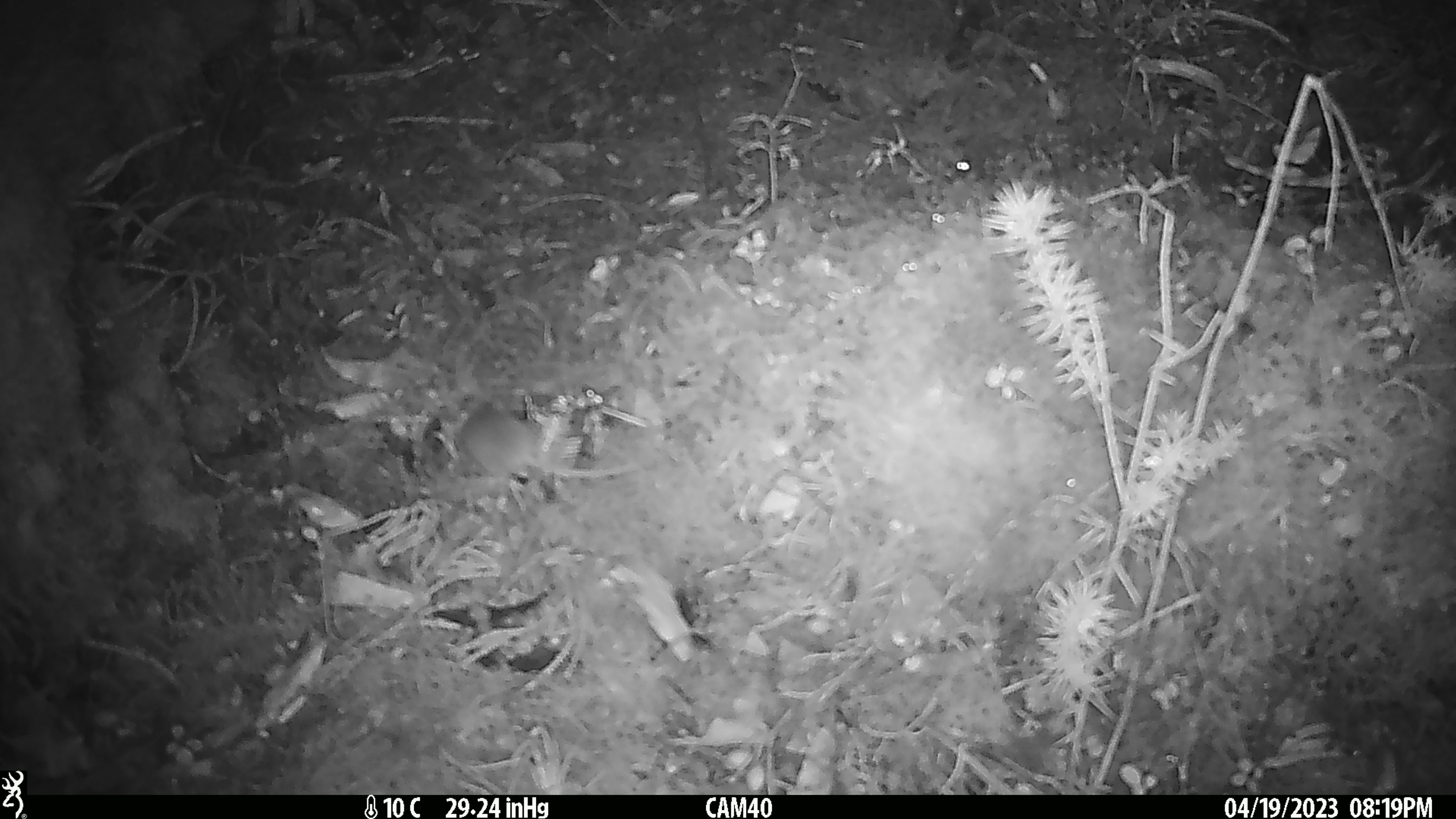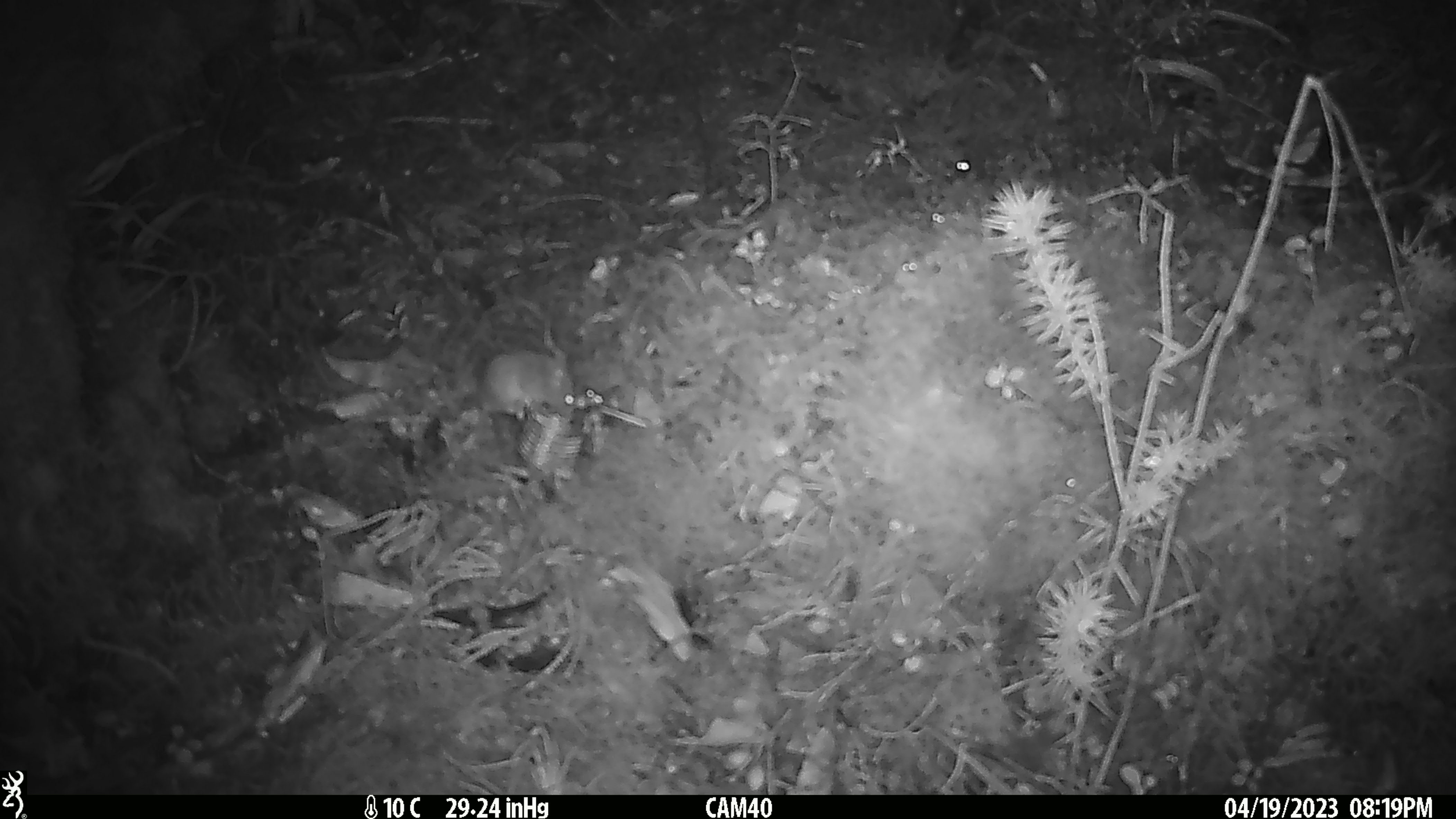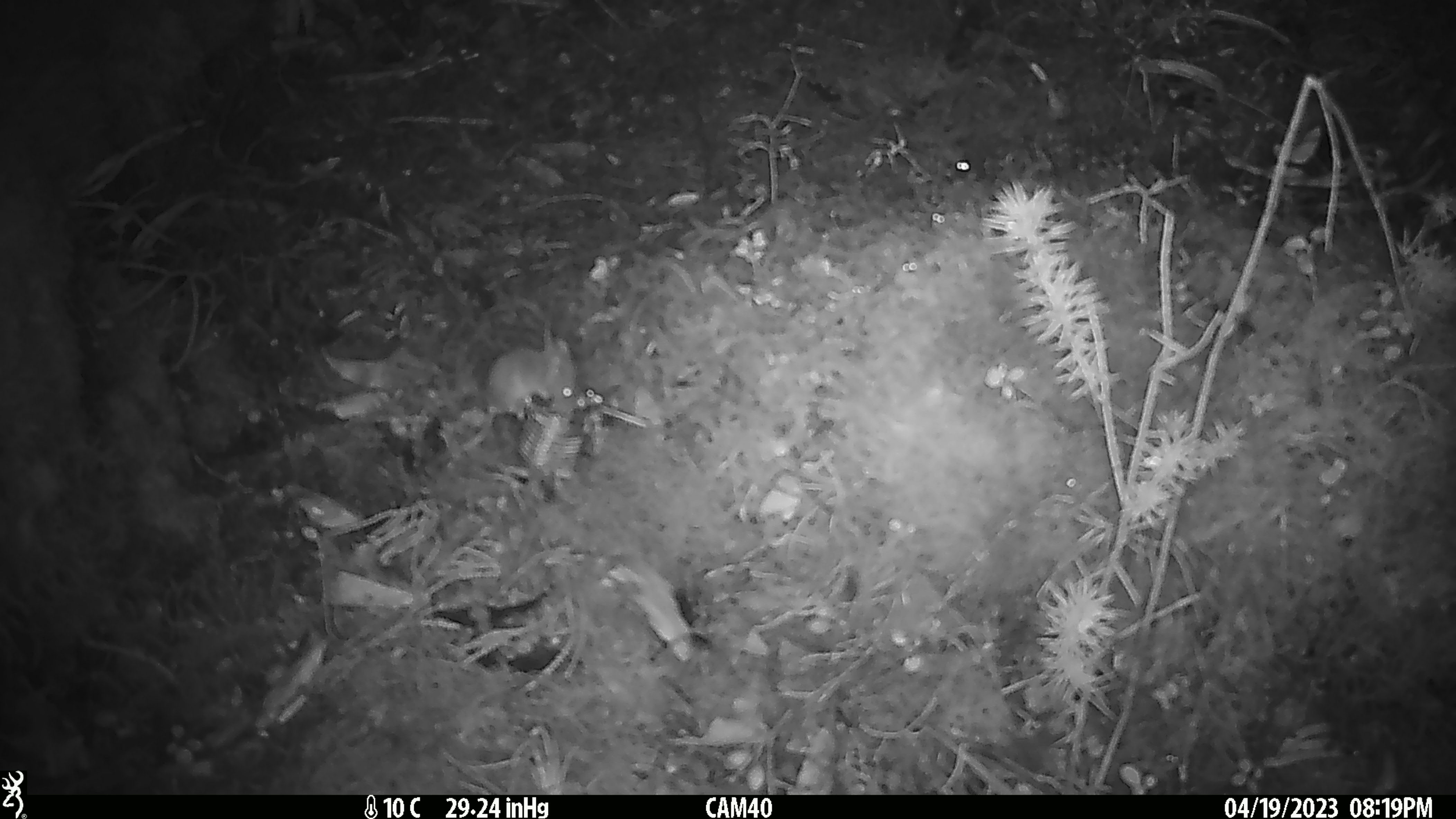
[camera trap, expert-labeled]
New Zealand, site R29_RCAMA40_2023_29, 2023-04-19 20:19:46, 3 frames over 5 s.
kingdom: Animalia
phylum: Chordata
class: Mammalia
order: Rodentia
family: Muridae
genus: Mus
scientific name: Mus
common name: mouse